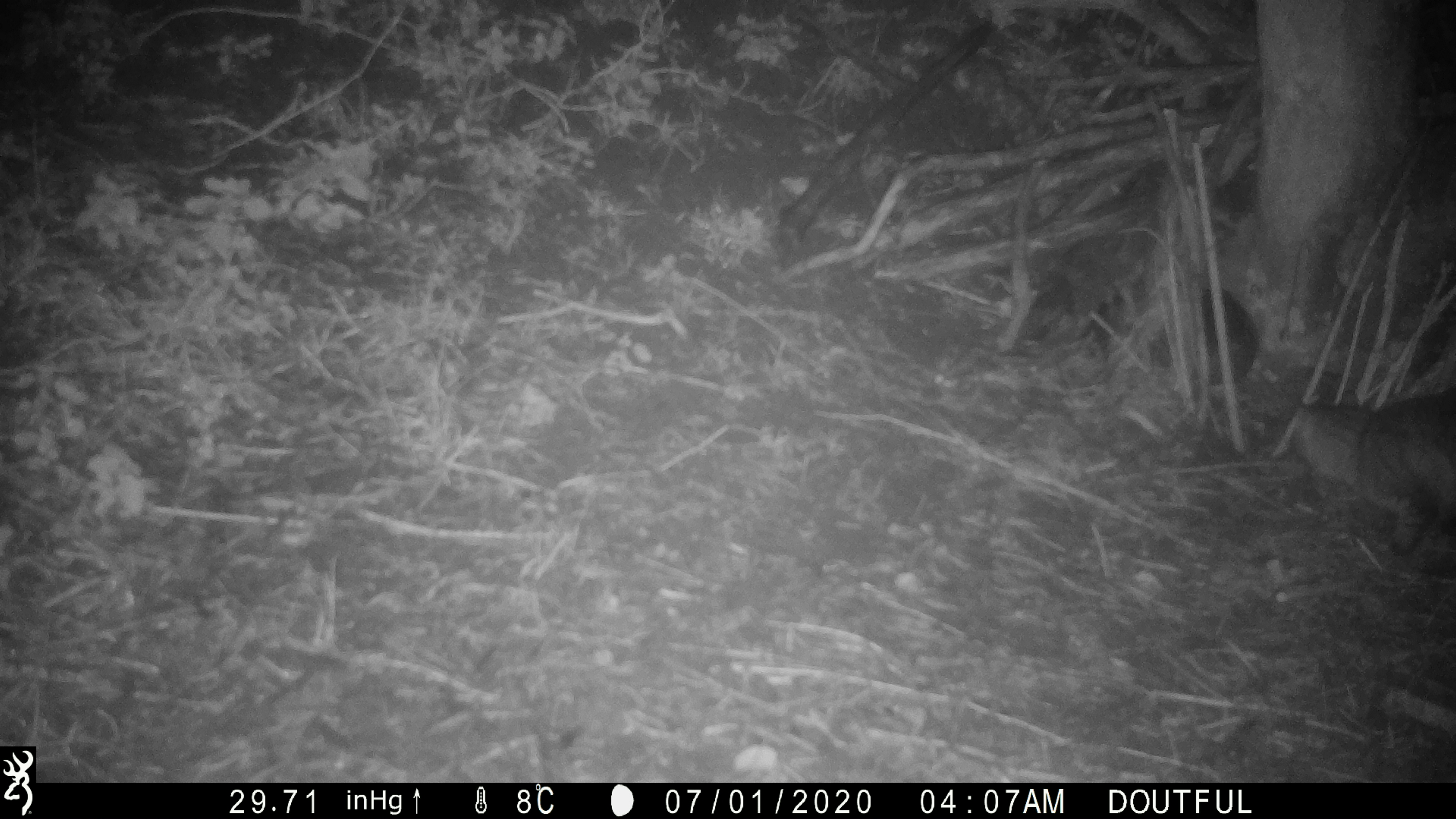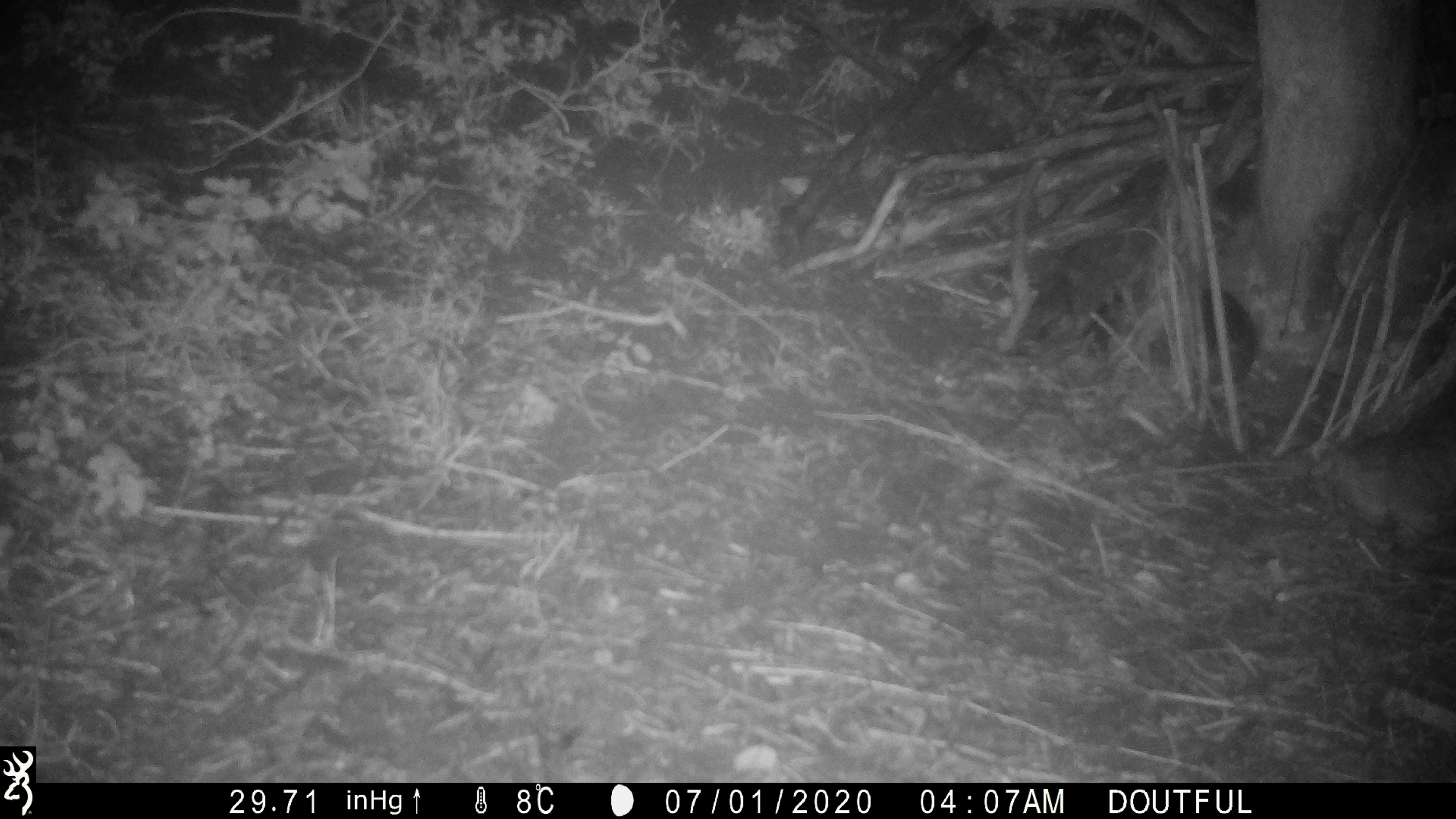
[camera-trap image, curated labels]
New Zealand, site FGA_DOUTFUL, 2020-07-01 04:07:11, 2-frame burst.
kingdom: Animalia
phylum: Chordata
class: Mammalia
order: Carnivora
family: Felidae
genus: Felis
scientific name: Felis catus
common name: domestic cat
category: cat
Cat (domestic cat) (Felis catus).